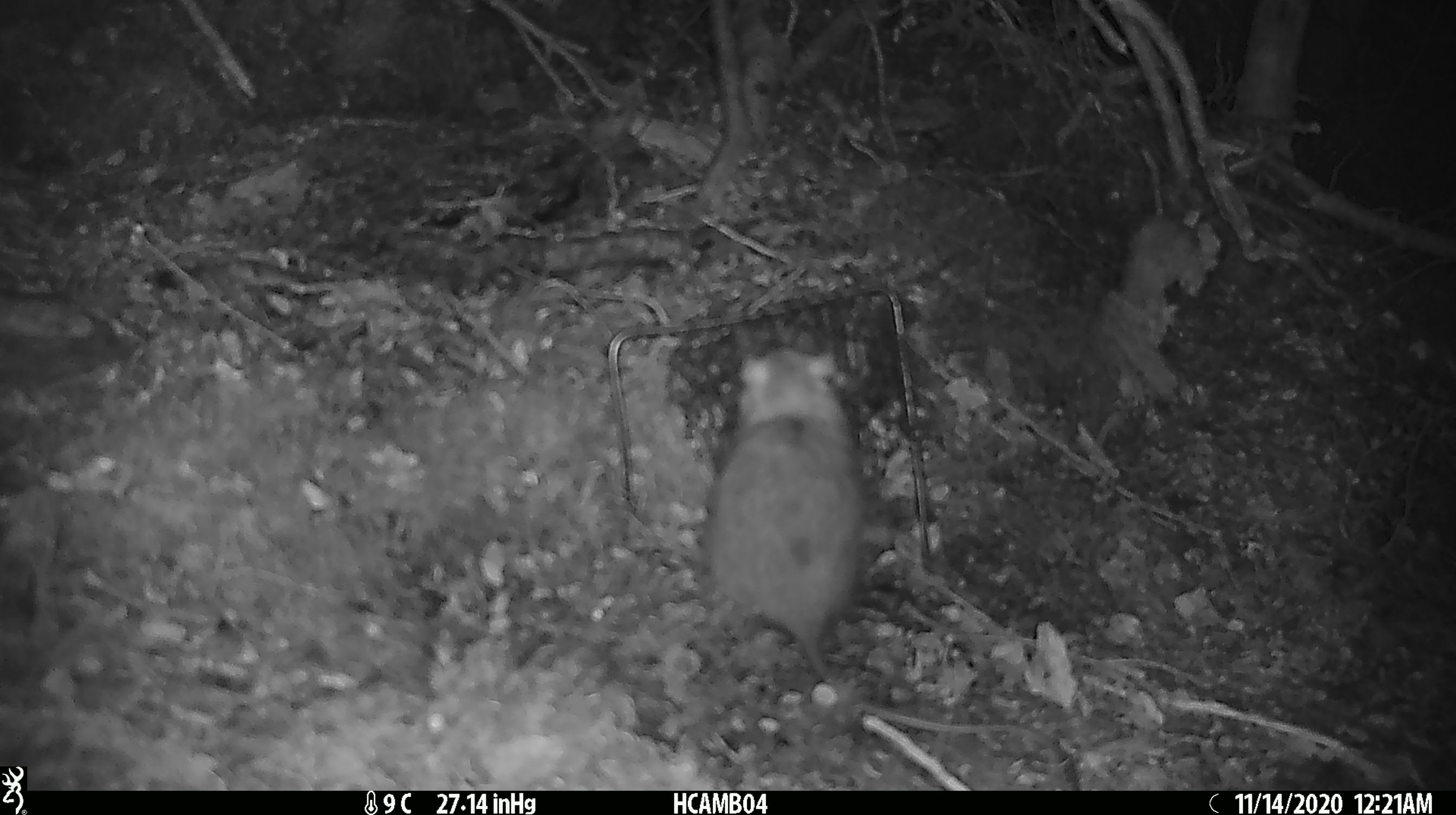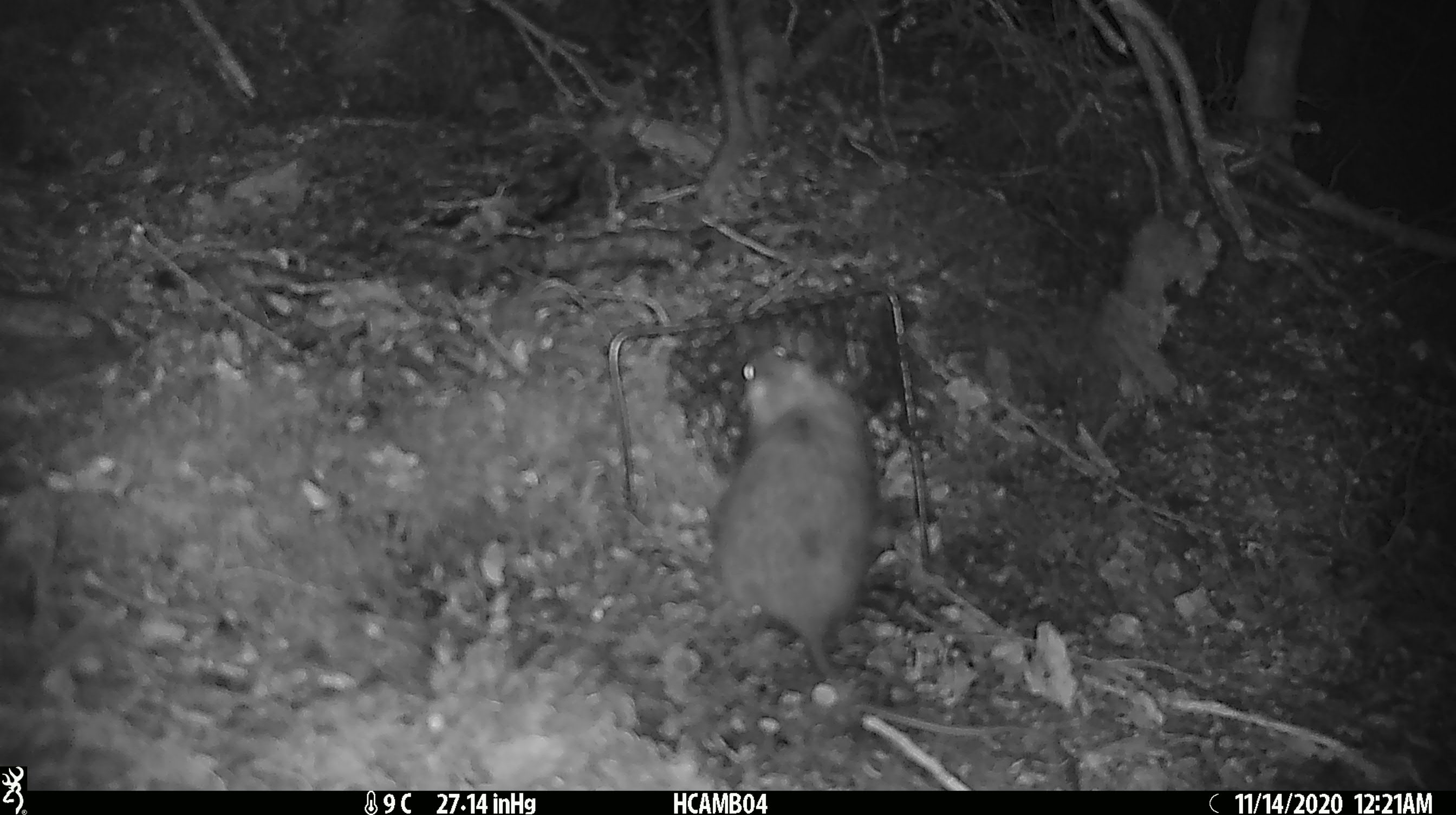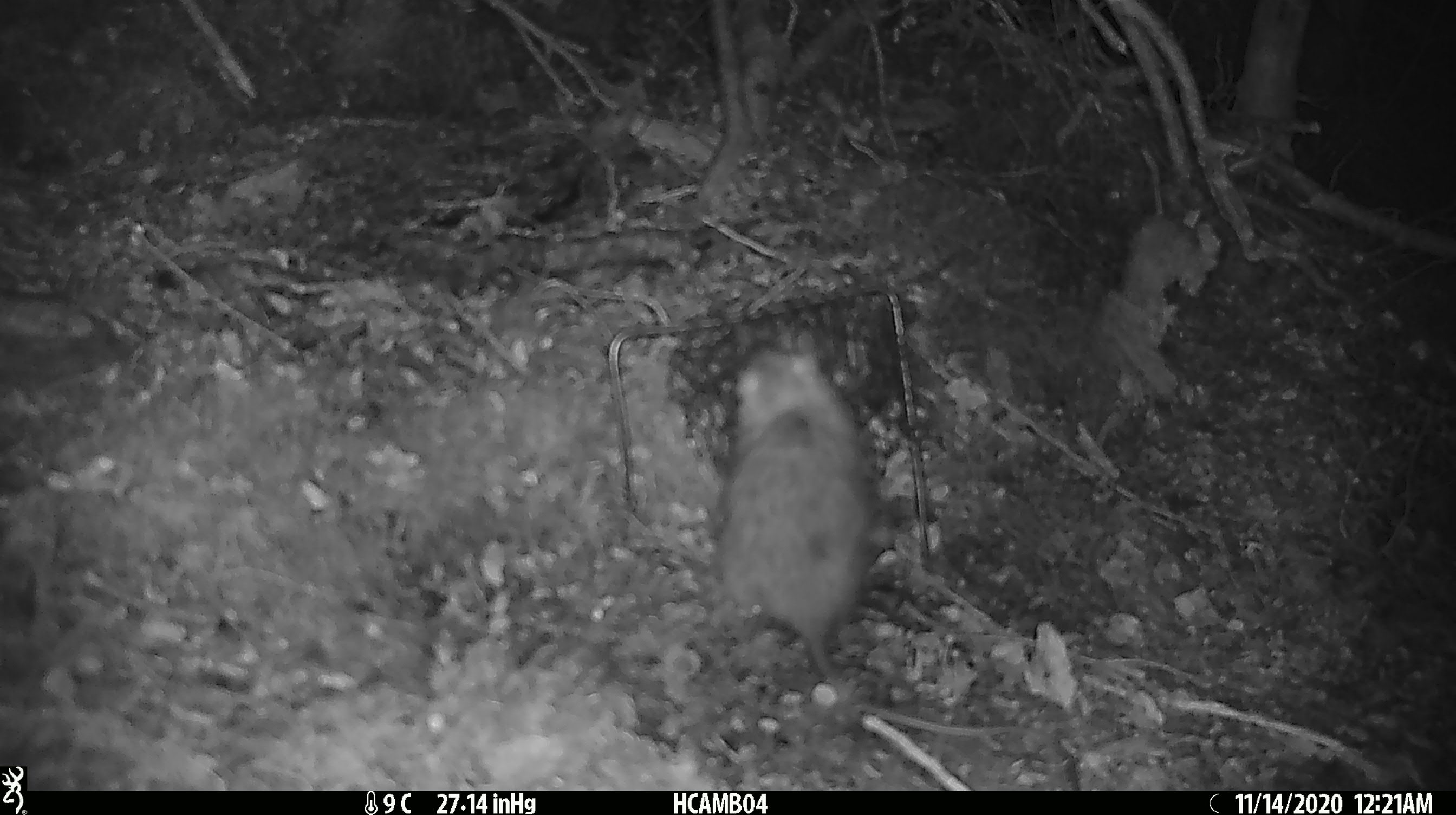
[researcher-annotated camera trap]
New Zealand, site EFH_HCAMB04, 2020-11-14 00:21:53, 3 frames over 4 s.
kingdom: Animalia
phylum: Chordata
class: Mammalia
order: Rodentia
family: Muridae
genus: Rattus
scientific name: Rattus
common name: rat